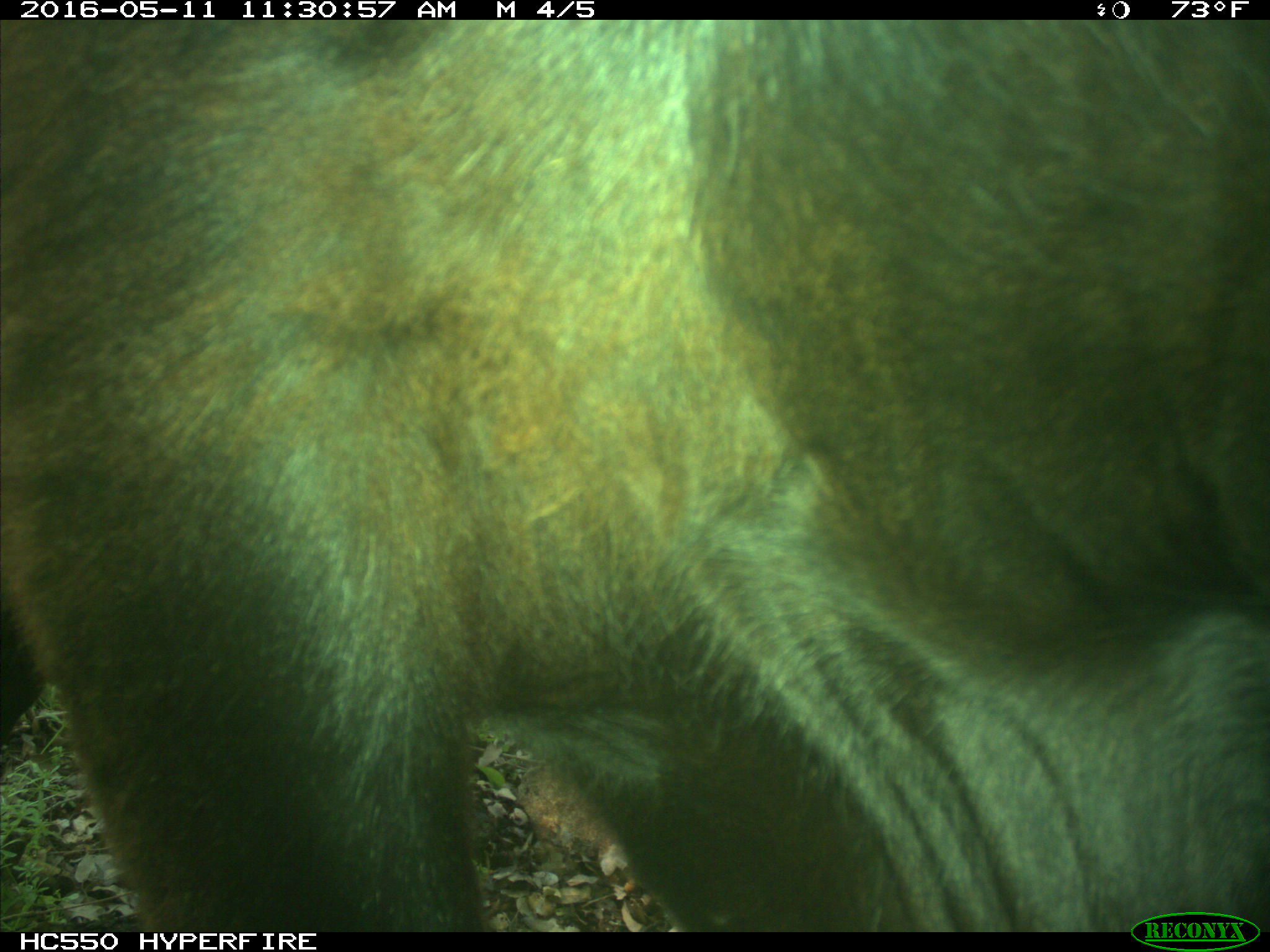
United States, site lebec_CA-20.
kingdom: Animalia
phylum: Chordata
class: Mammalia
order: Artiodactyla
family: Bovidae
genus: Bos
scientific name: Bos taurus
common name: domestic cow